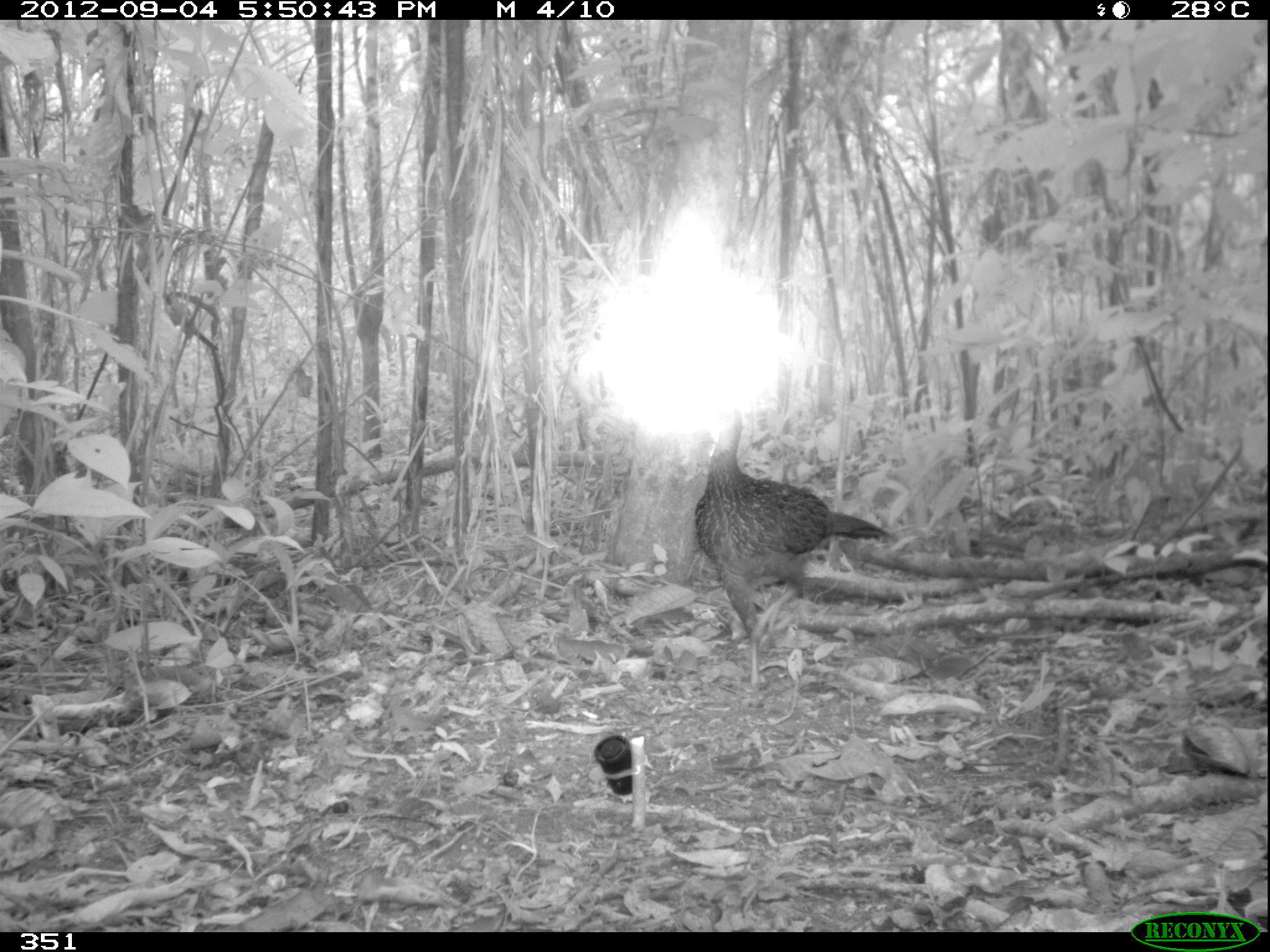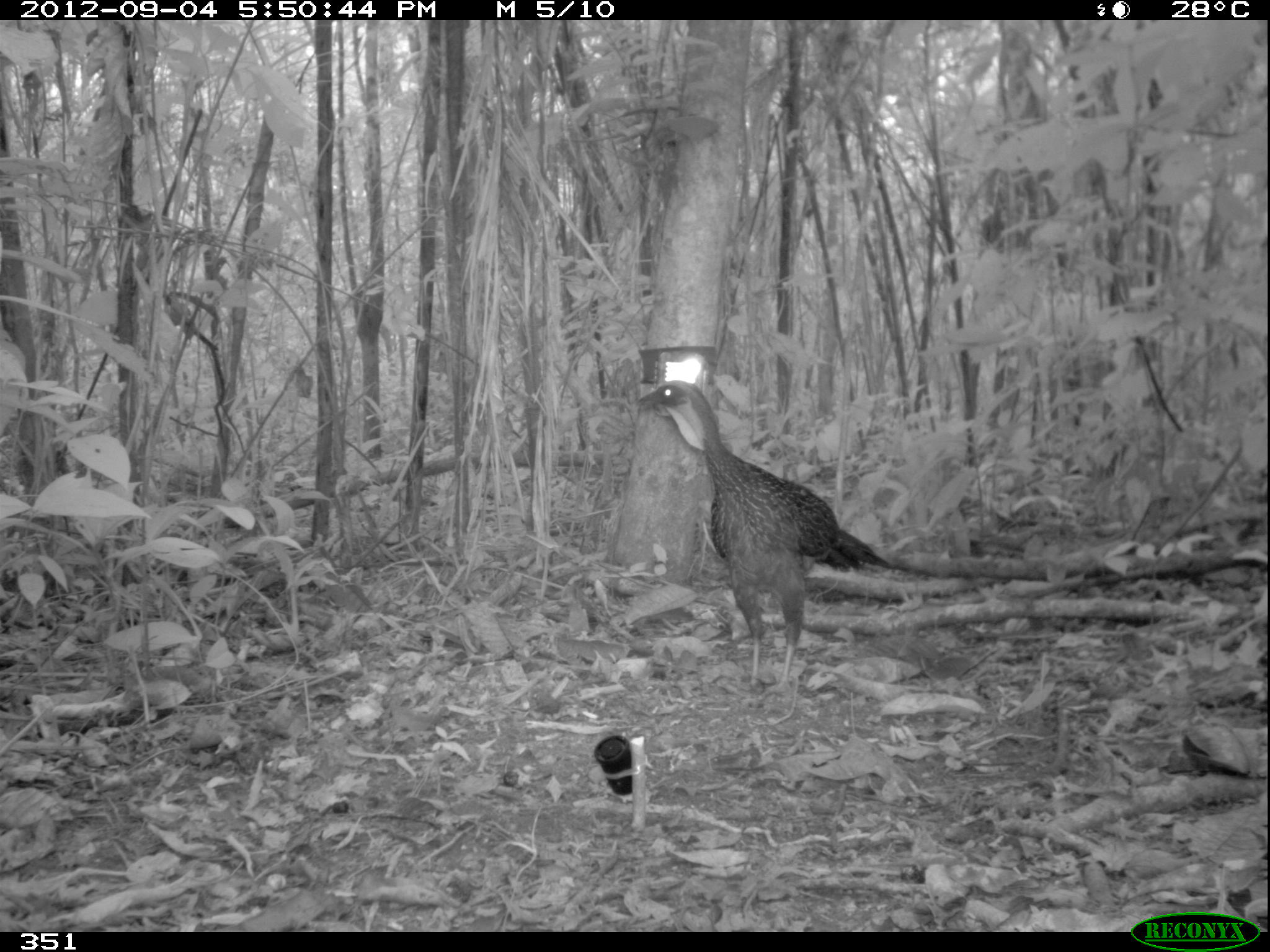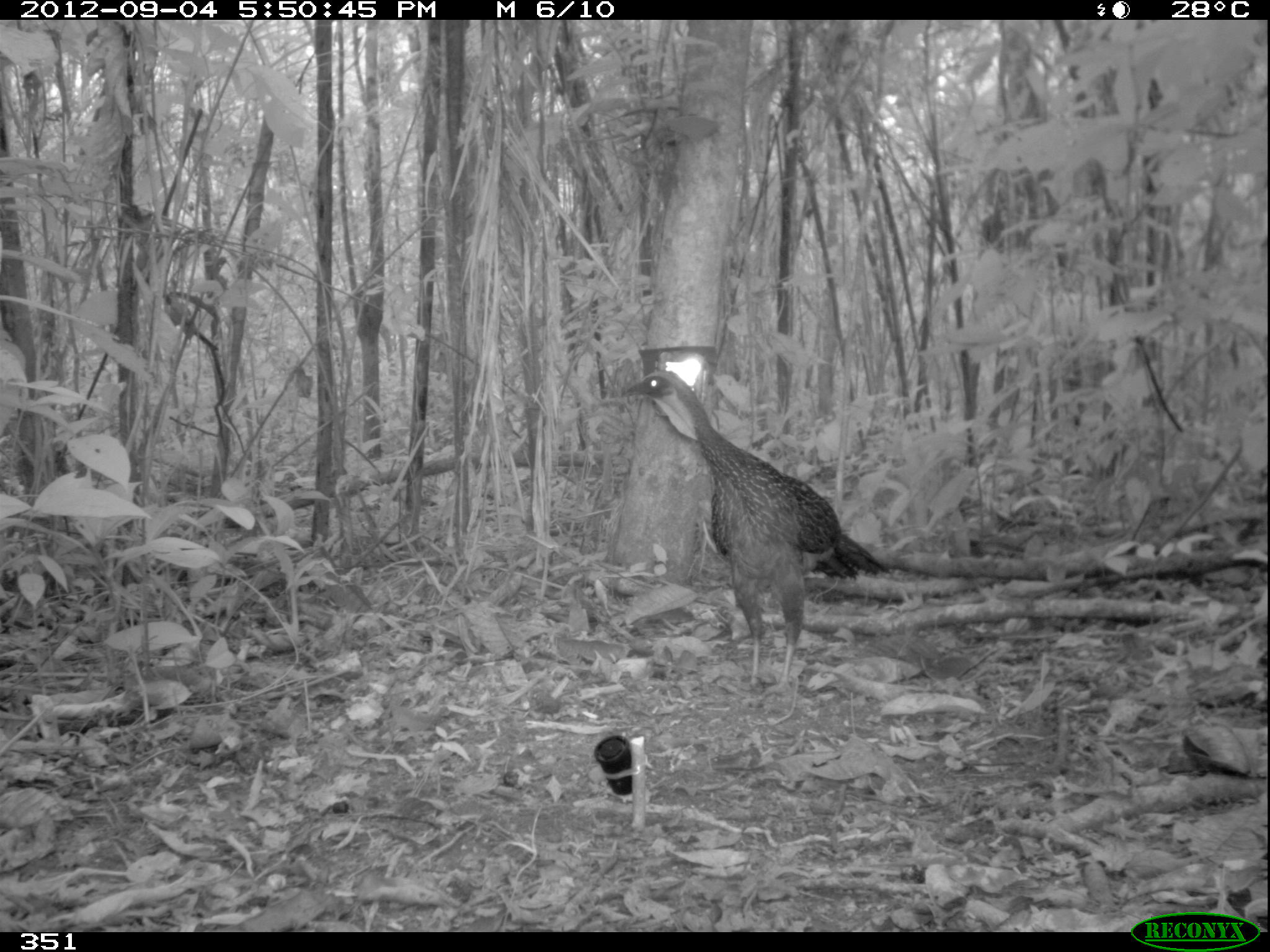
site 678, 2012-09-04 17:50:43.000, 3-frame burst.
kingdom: Animalia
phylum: Chordata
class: Aves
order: Galliformes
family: Cracidae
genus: Penelope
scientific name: Penelope jacquacu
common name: spix's guan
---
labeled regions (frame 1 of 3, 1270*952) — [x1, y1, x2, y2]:
penelope jacquacu: [695, 401, 888, 690]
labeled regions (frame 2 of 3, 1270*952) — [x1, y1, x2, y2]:
penelope jacquacu: [635, 379, 889, 690]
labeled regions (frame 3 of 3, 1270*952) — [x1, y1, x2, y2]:
penelope jacquacu: [621, 369, 887, 691]